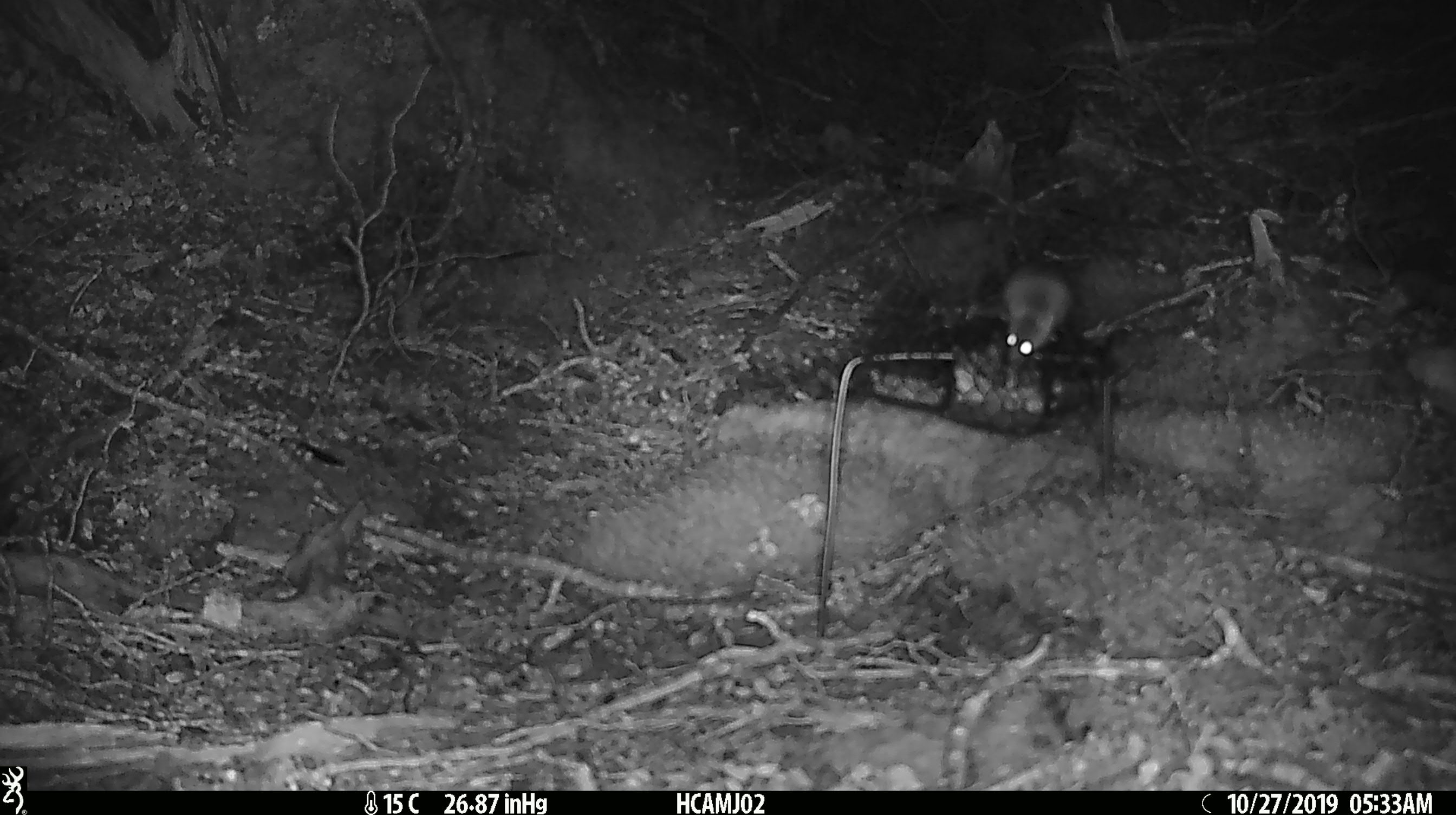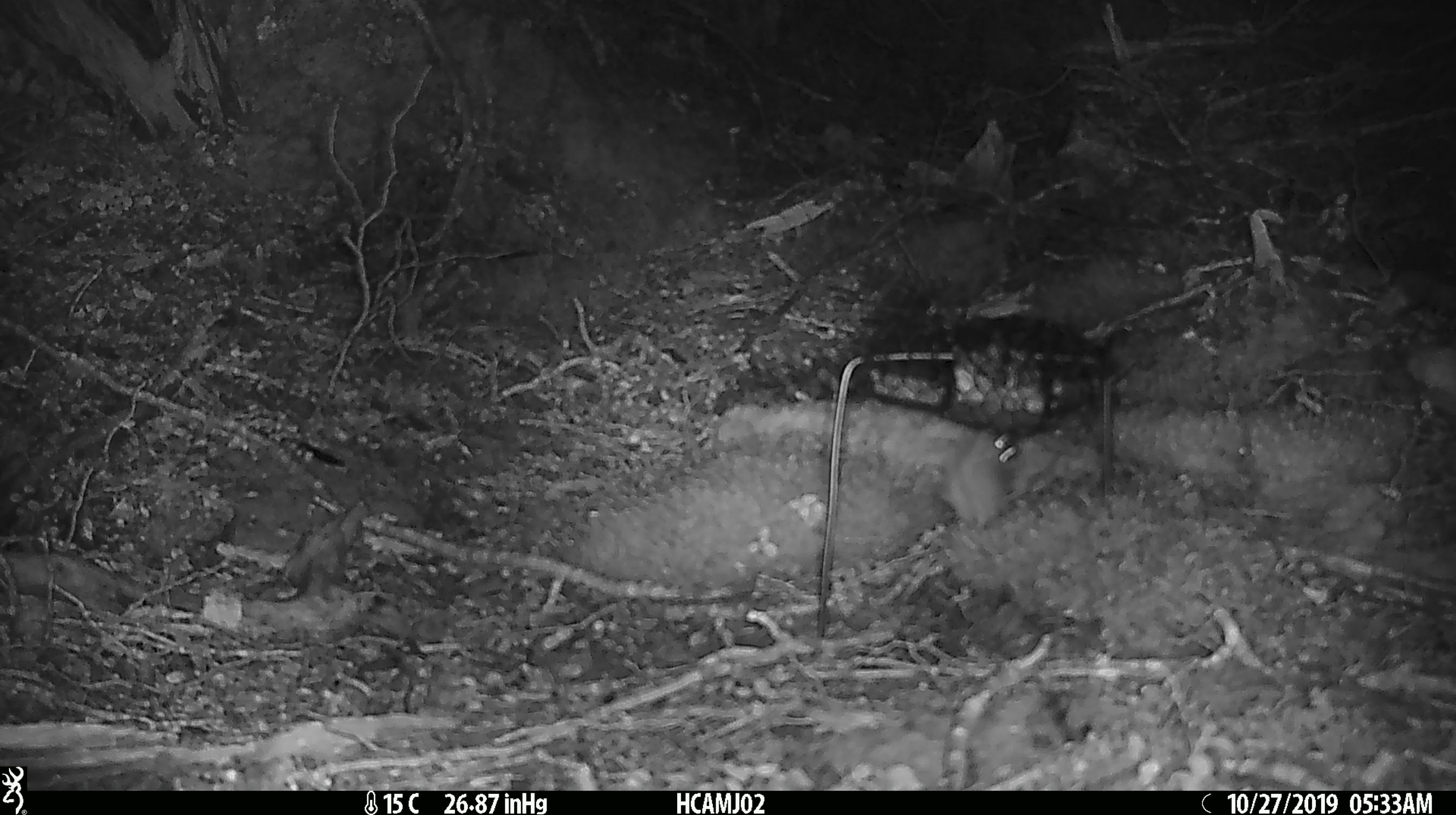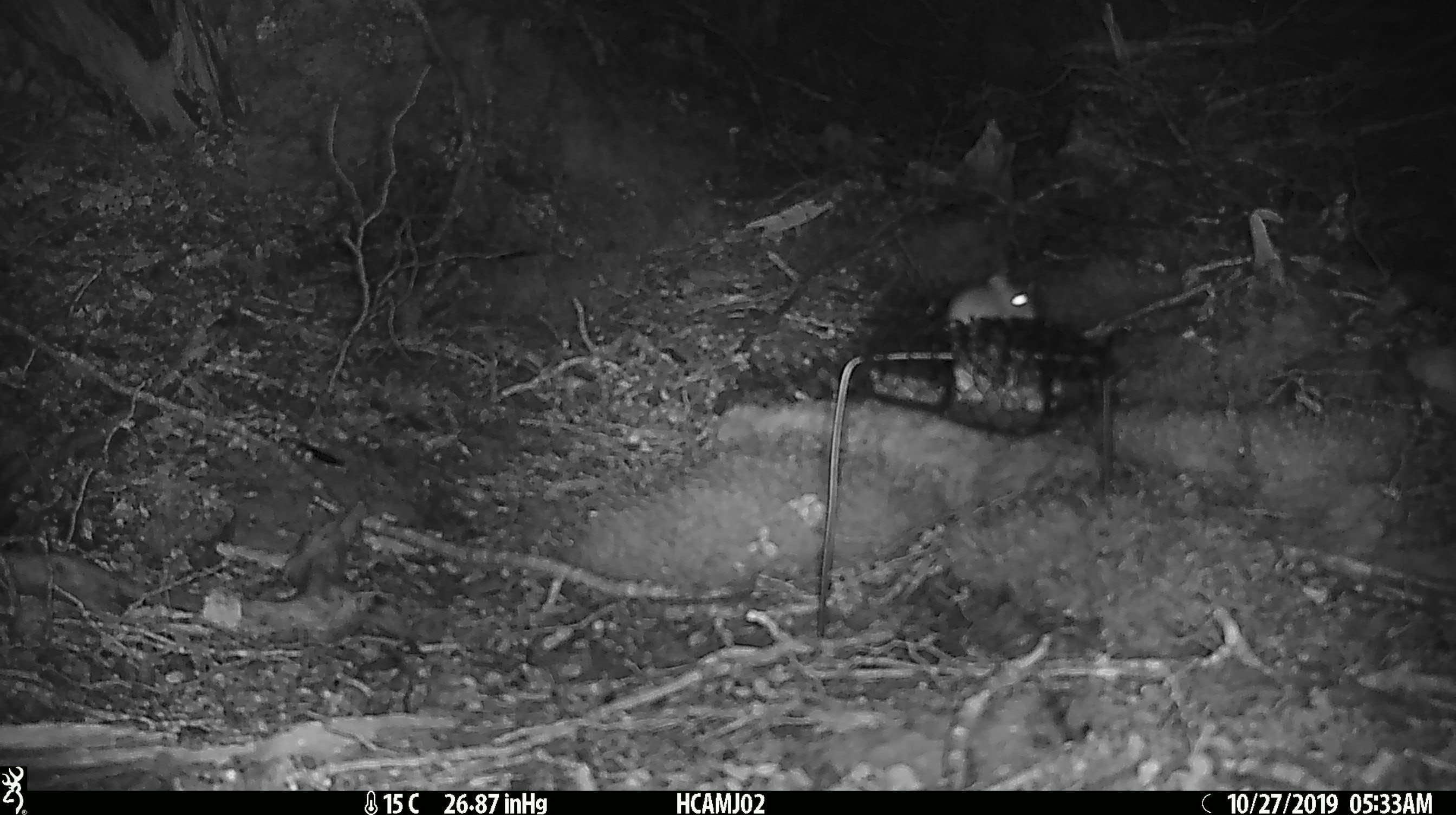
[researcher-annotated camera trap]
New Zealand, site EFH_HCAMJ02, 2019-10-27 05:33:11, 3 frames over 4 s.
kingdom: Animalia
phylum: Chordata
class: Mammalia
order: Rodentia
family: Muridae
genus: Mus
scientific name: Mus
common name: mouse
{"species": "mouse (Mus)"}